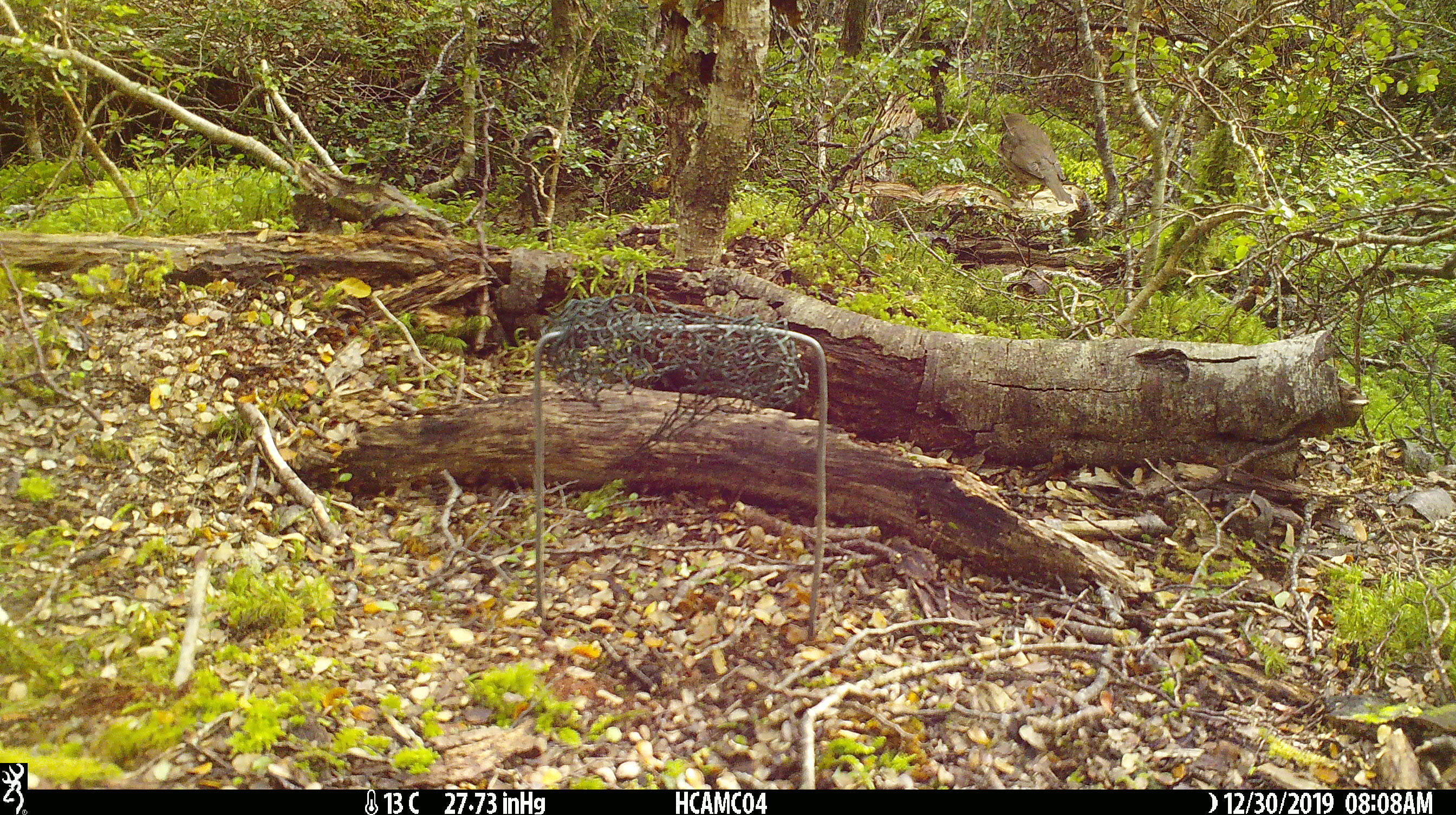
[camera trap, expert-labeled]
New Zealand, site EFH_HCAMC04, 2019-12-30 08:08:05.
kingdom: Animalia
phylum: Chordata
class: Aves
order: Passeriformes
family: Turdidae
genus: Turdus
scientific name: Turdus philomelos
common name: song thrush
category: thrush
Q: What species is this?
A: Thrush (song thrush) (Turdus philomelos).